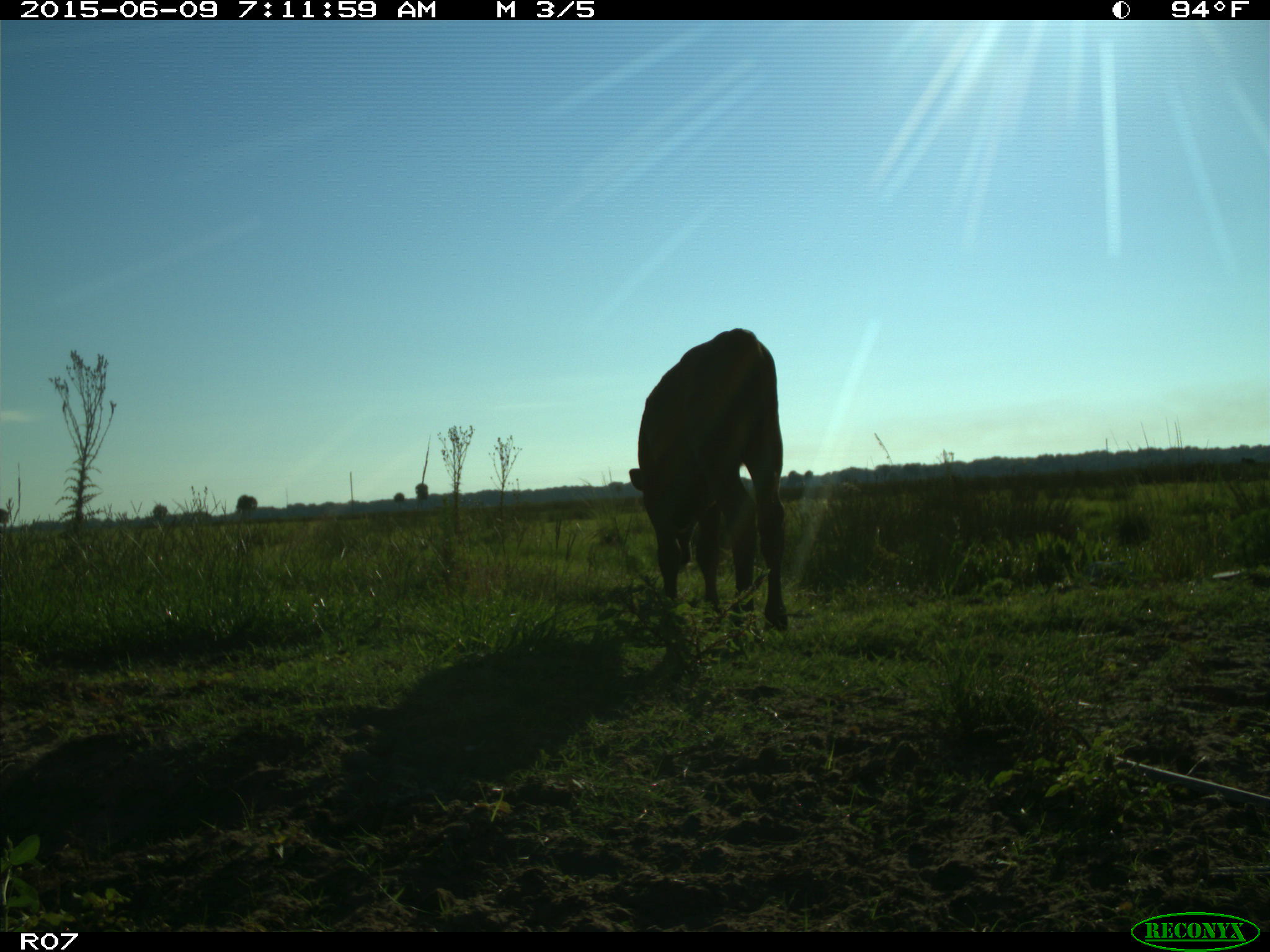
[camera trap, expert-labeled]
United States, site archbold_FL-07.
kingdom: Animalia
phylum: Chordata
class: Mammalia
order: Artiodactyla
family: Bovidae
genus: Bos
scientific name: Bos taurus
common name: domestic cow